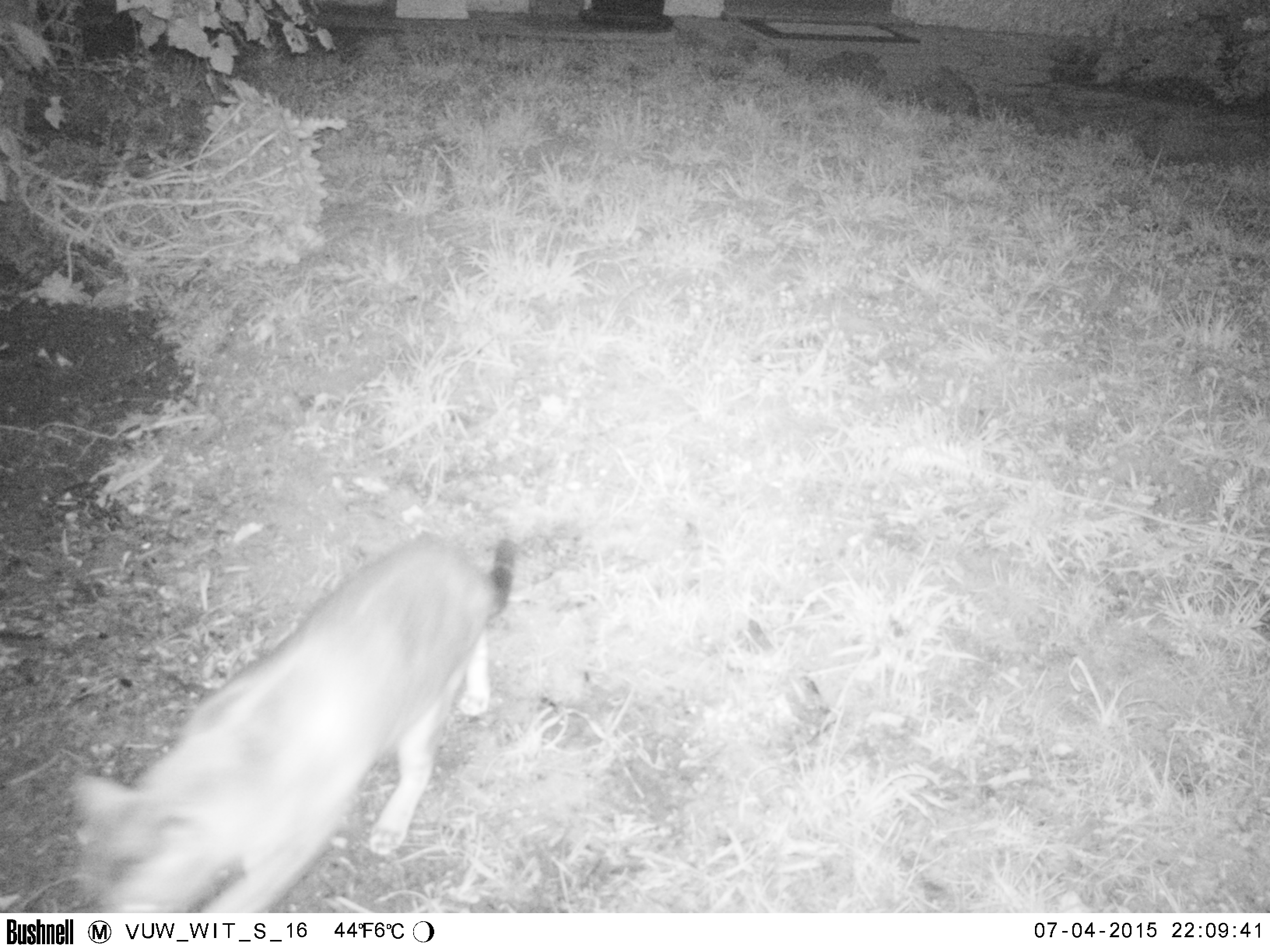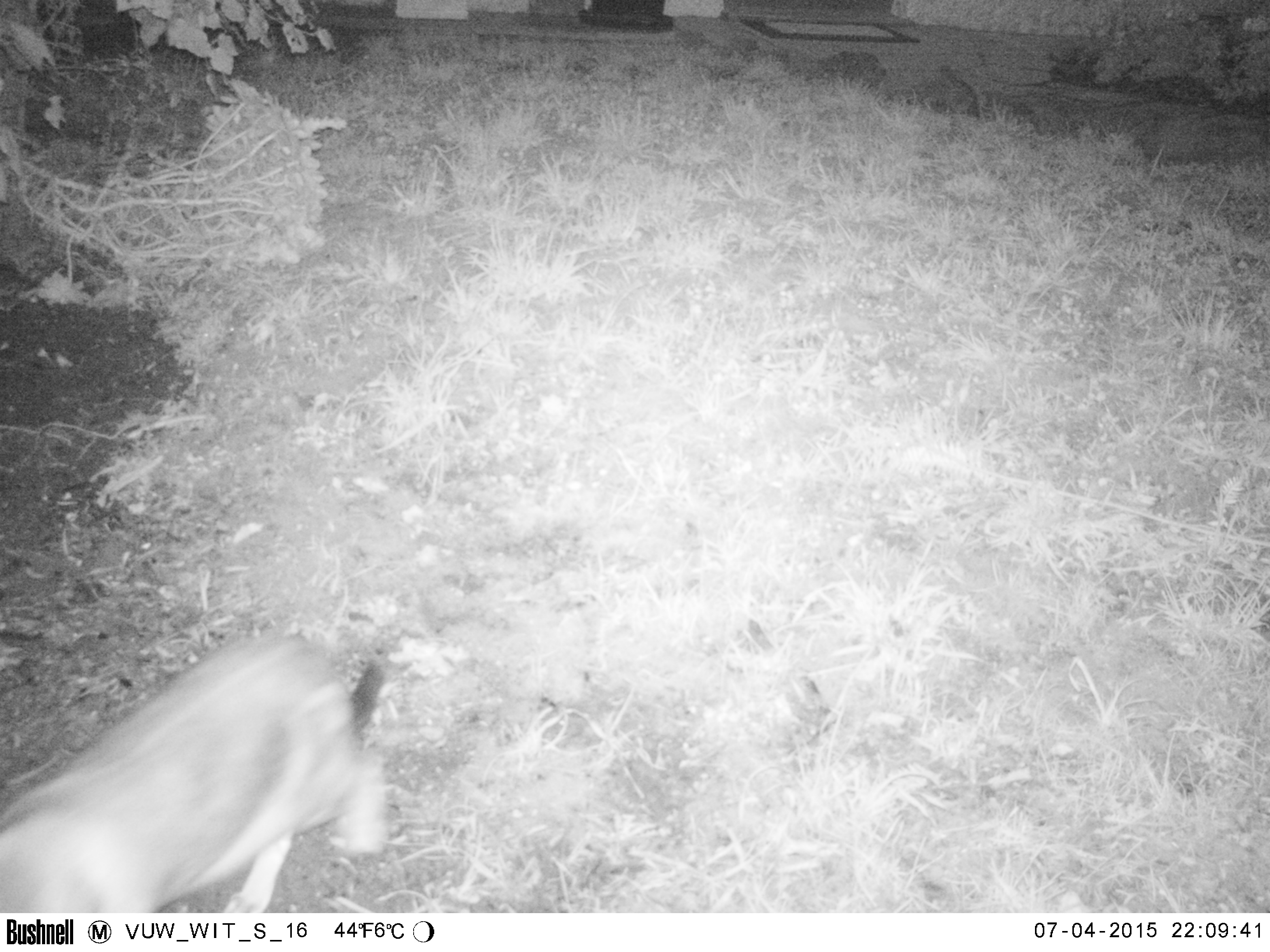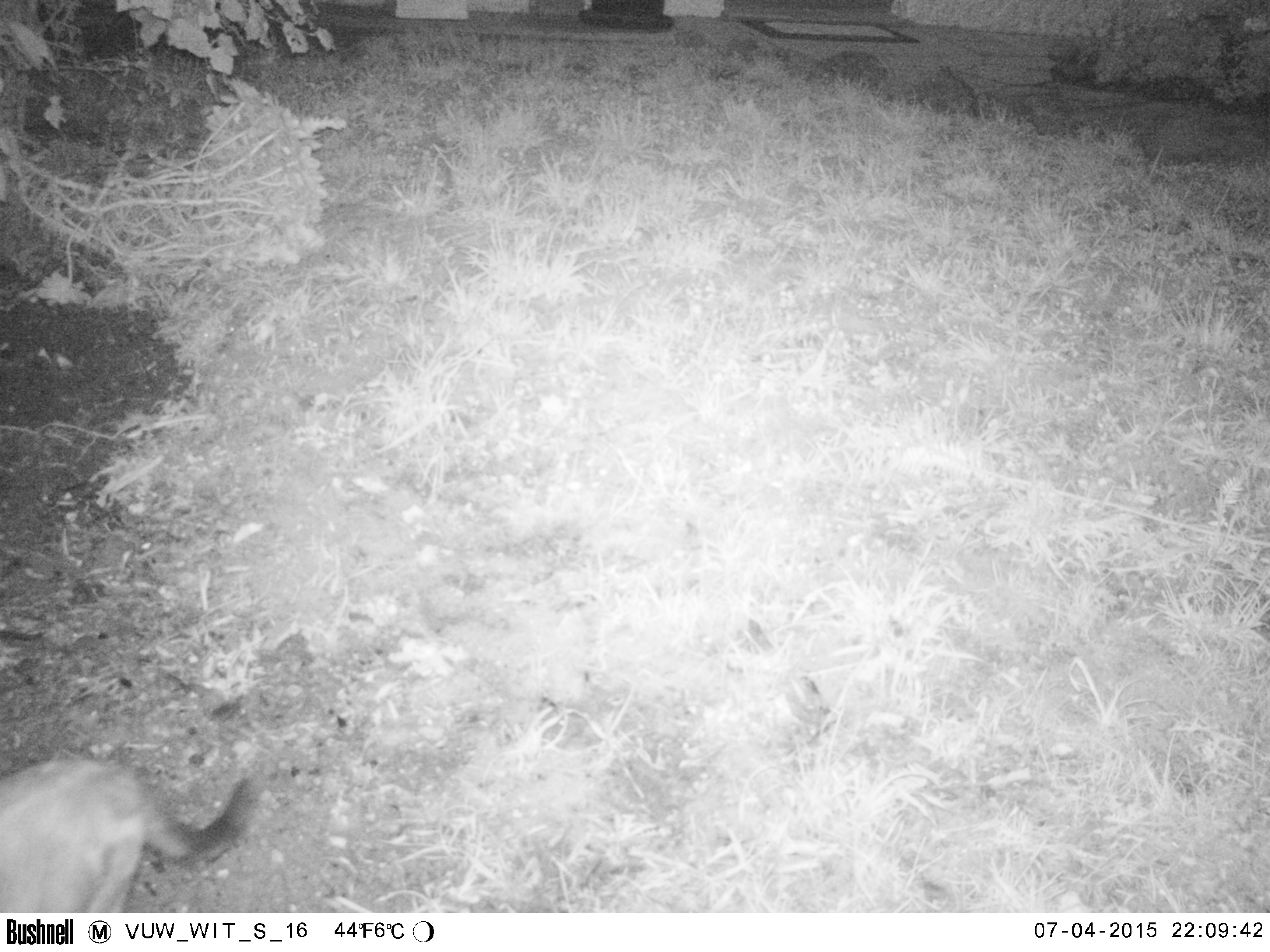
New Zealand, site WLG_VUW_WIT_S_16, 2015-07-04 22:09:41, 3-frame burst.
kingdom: Animalia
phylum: Chordata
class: Mammalia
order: Carnivora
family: Felidae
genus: Felis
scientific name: Felis catus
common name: domestic cat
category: cat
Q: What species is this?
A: Cat (domestic cat) (Felis catus).